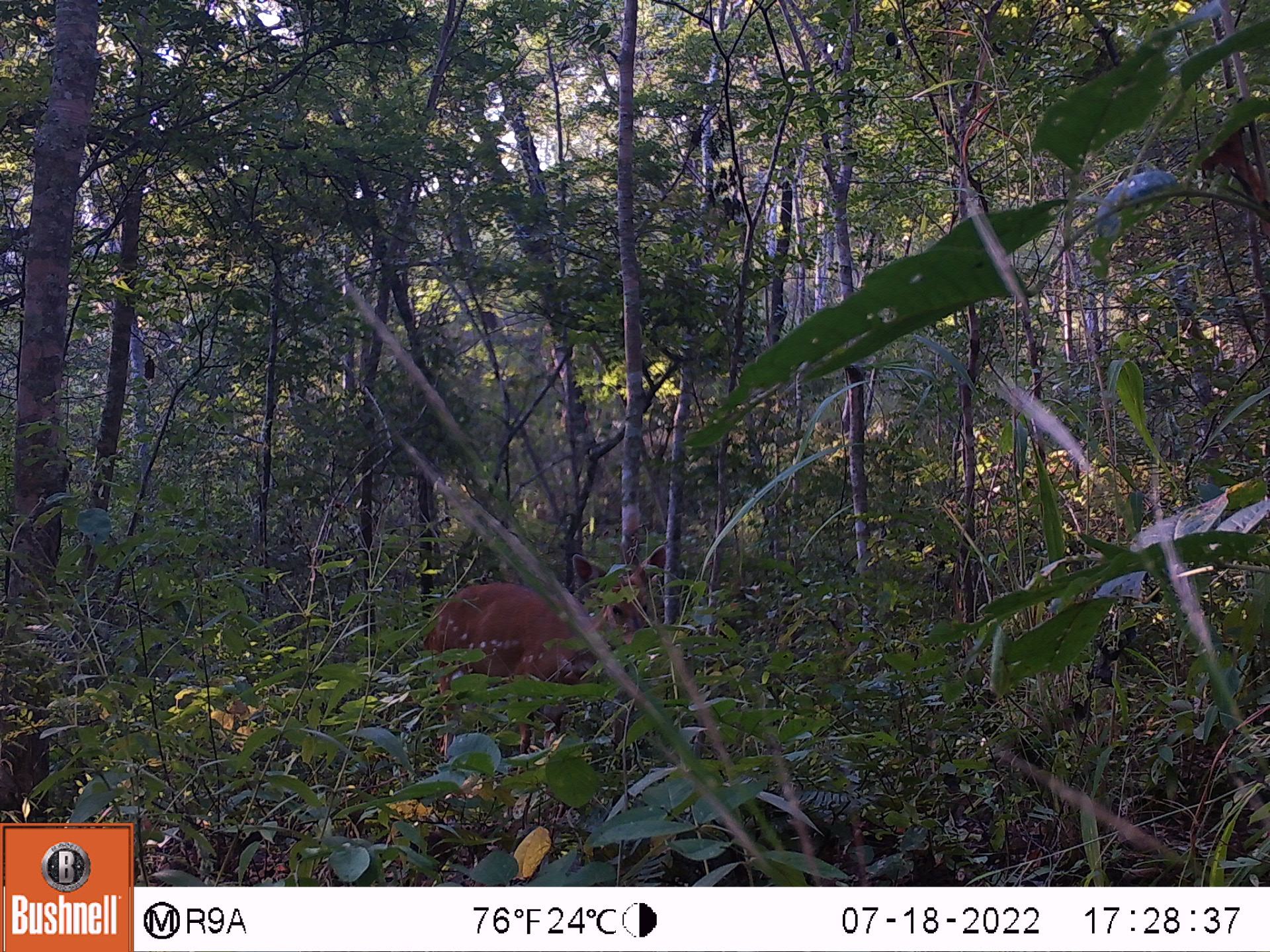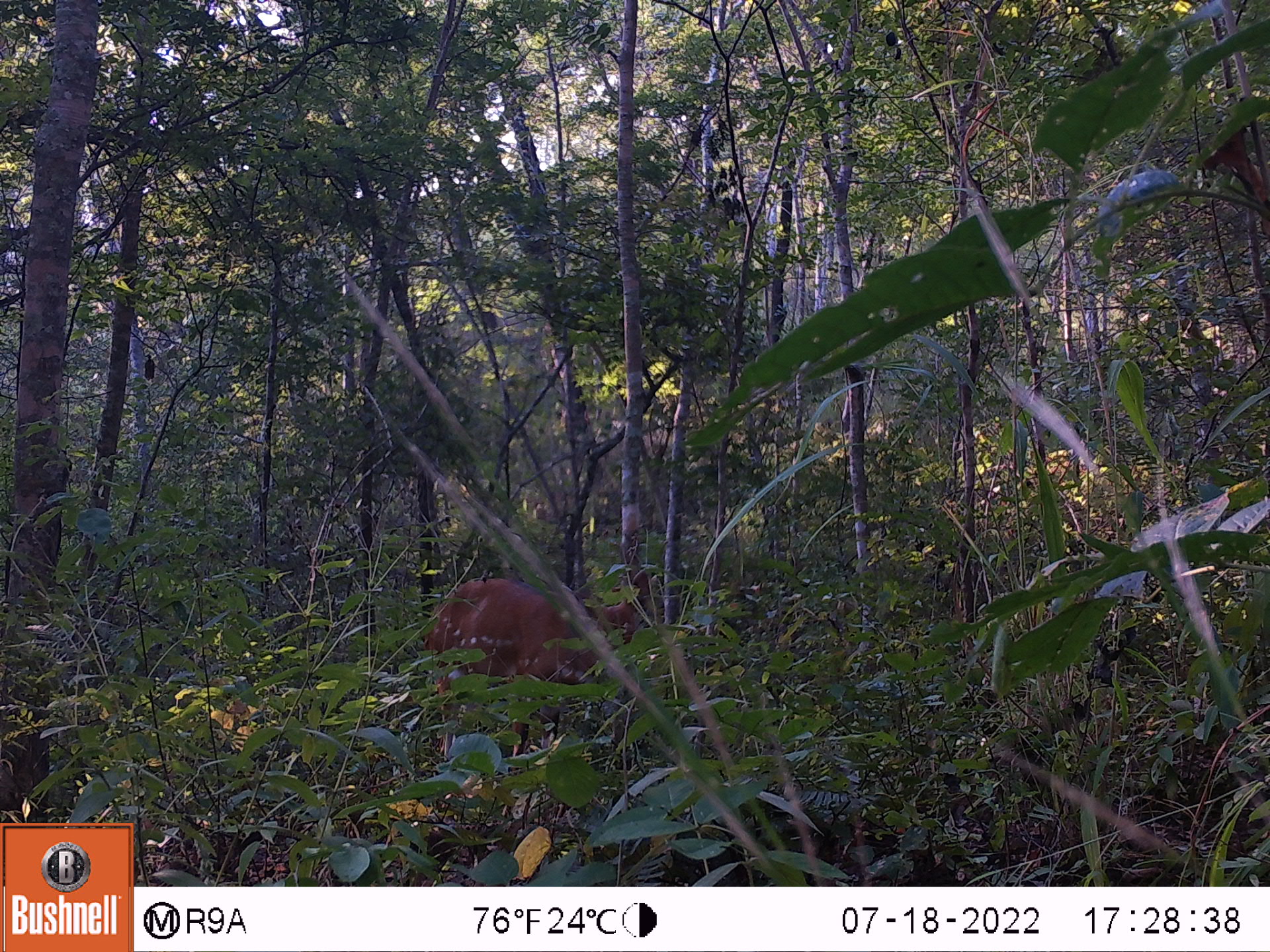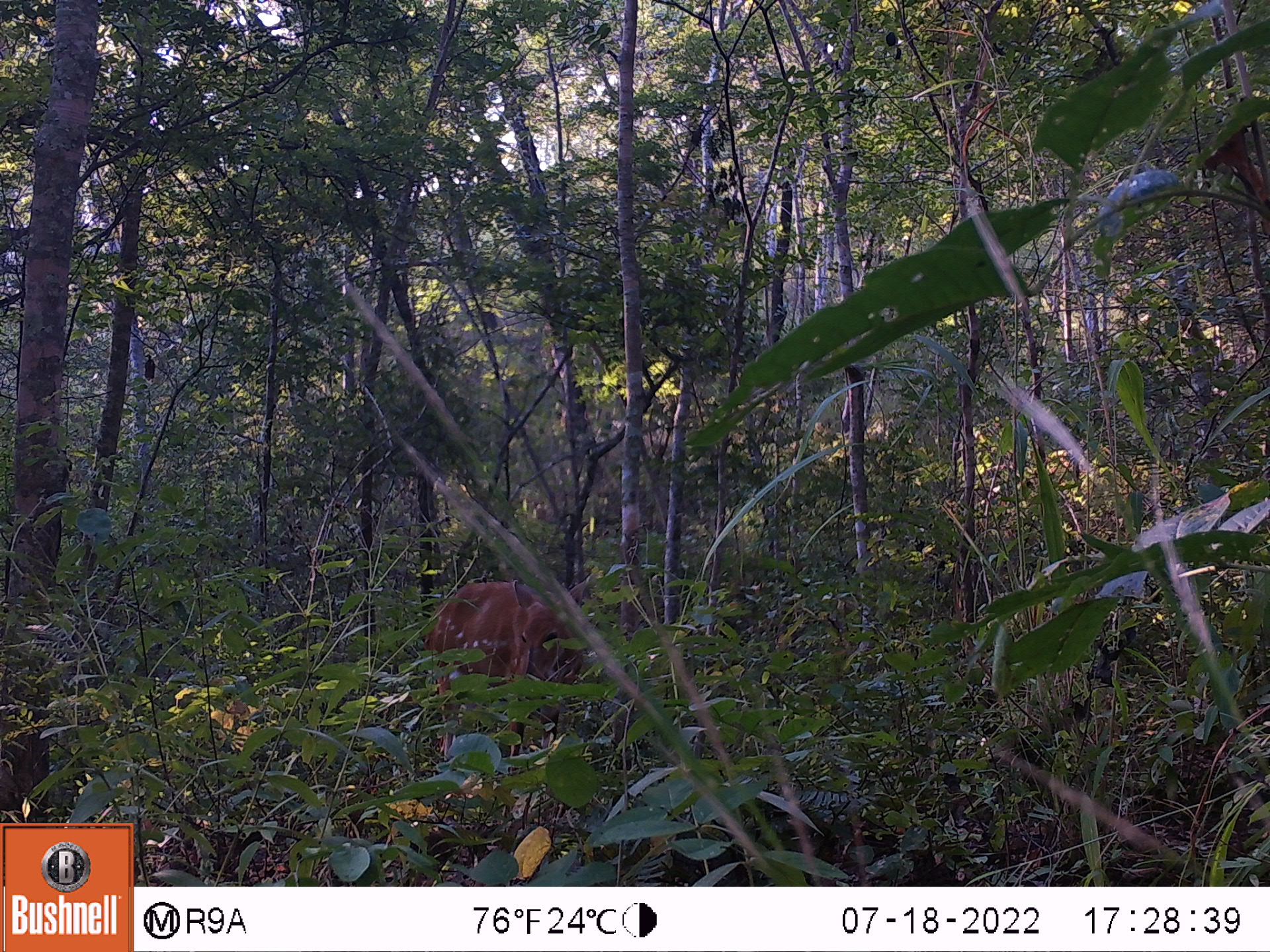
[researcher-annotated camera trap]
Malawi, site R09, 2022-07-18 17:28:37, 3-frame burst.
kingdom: Animalia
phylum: Chordata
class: Mammalia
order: Artiodactyla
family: Bovidae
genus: Tragelaphus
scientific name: Tragelaphus sylvaticus sylvaticus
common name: cape bushbuck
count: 1